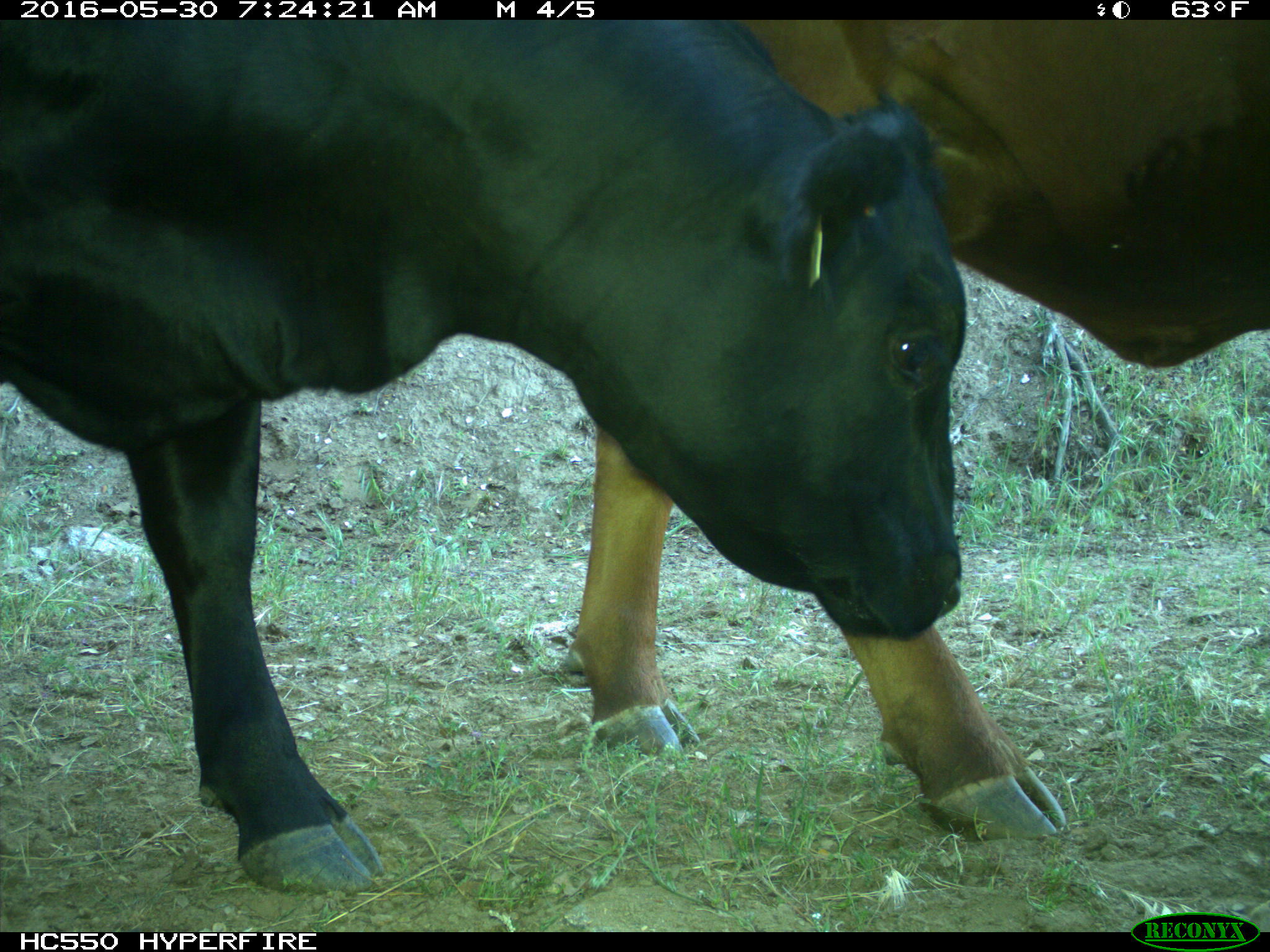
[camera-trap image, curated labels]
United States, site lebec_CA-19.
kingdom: Animalia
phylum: Chordata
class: Mammalia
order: Artiodactyla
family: Bovidae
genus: Bos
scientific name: Bos taurus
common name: domestic cow